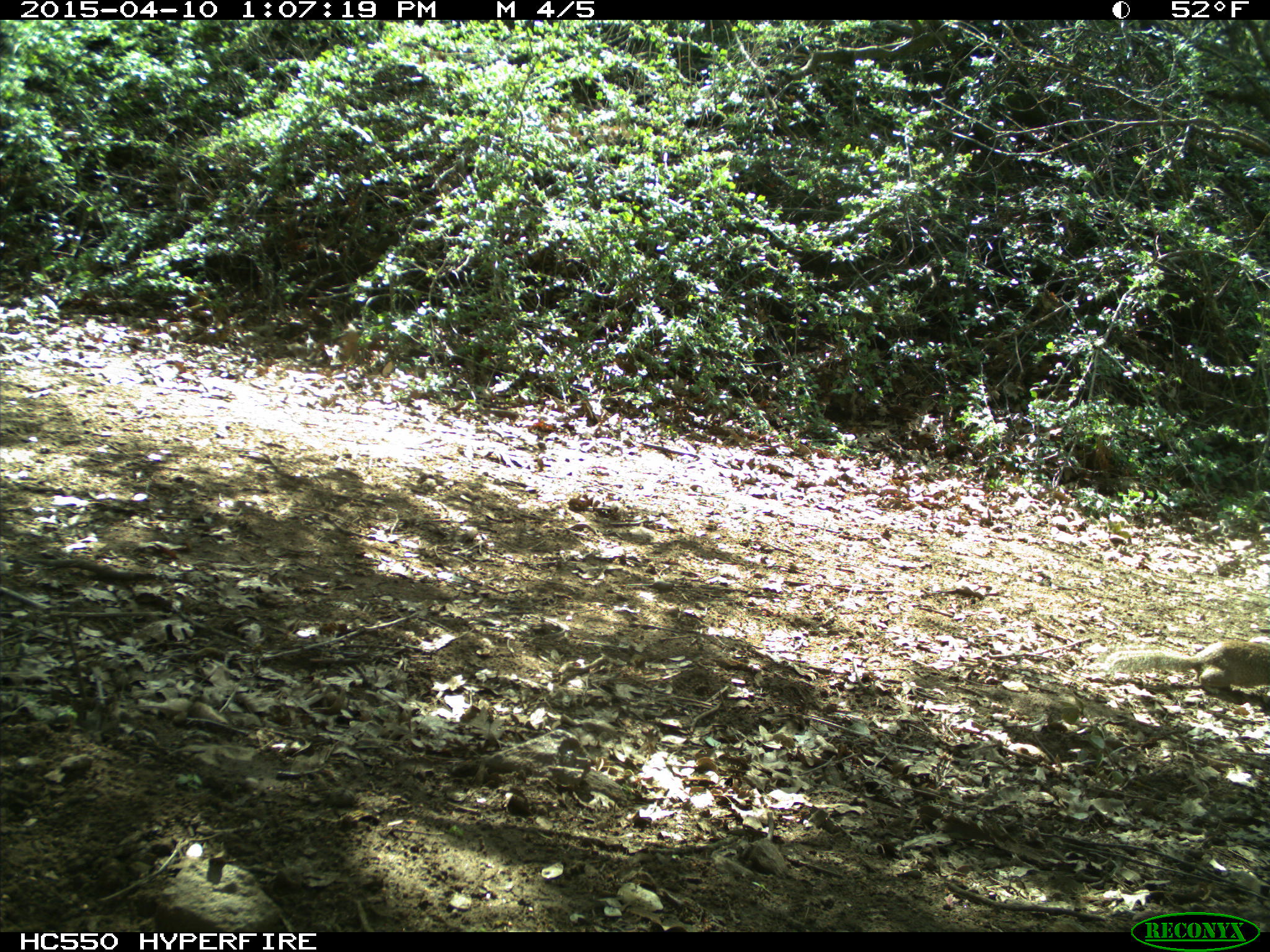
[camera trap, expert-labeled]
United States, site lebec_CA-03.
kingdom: Animalia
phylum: Chordata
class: Mammalia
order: Rodentia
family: Sciuridae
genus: Otospermophilus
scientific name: Otospermophilus beecheyi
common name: california ground squirrel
Otospermophilus beecheyi (california ground squirrel).